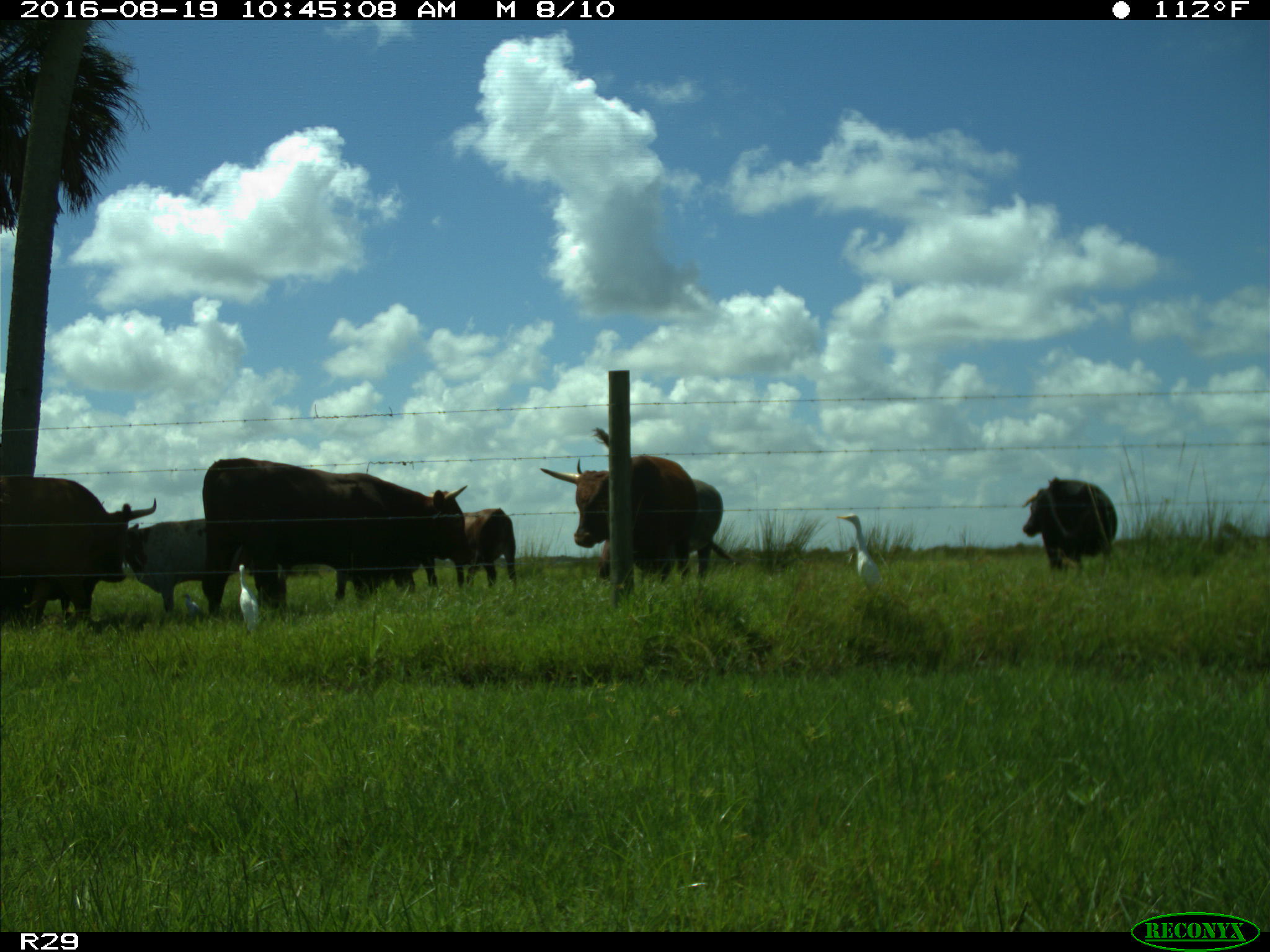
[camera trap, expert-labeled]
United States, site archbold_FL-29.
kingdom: Animalia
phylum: Chordata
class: Mammalia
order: Artiodactyla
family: Bovidae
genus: Bos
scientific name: Bos taurus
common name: domestic cow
Bos taurus (domestic cow).